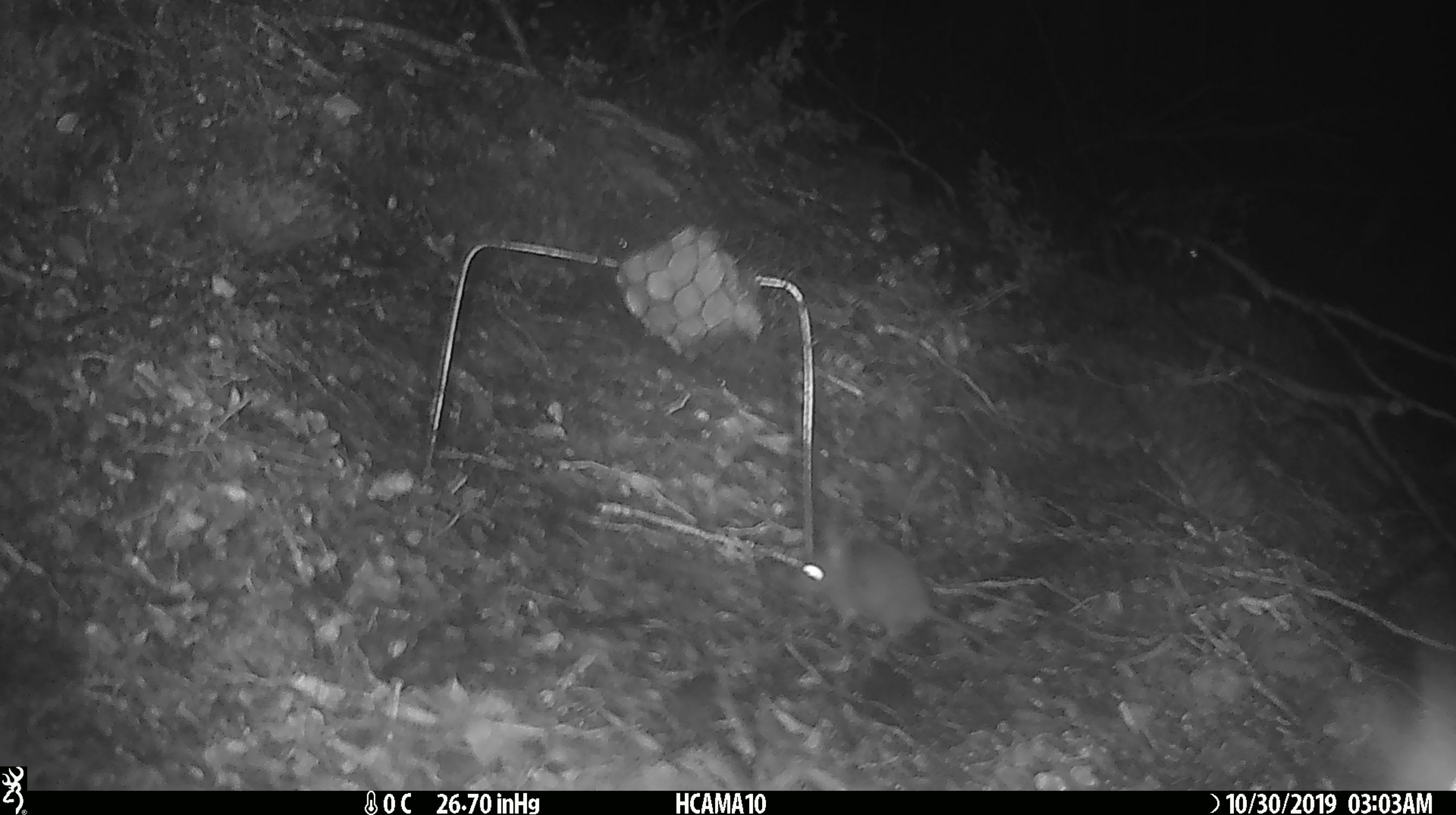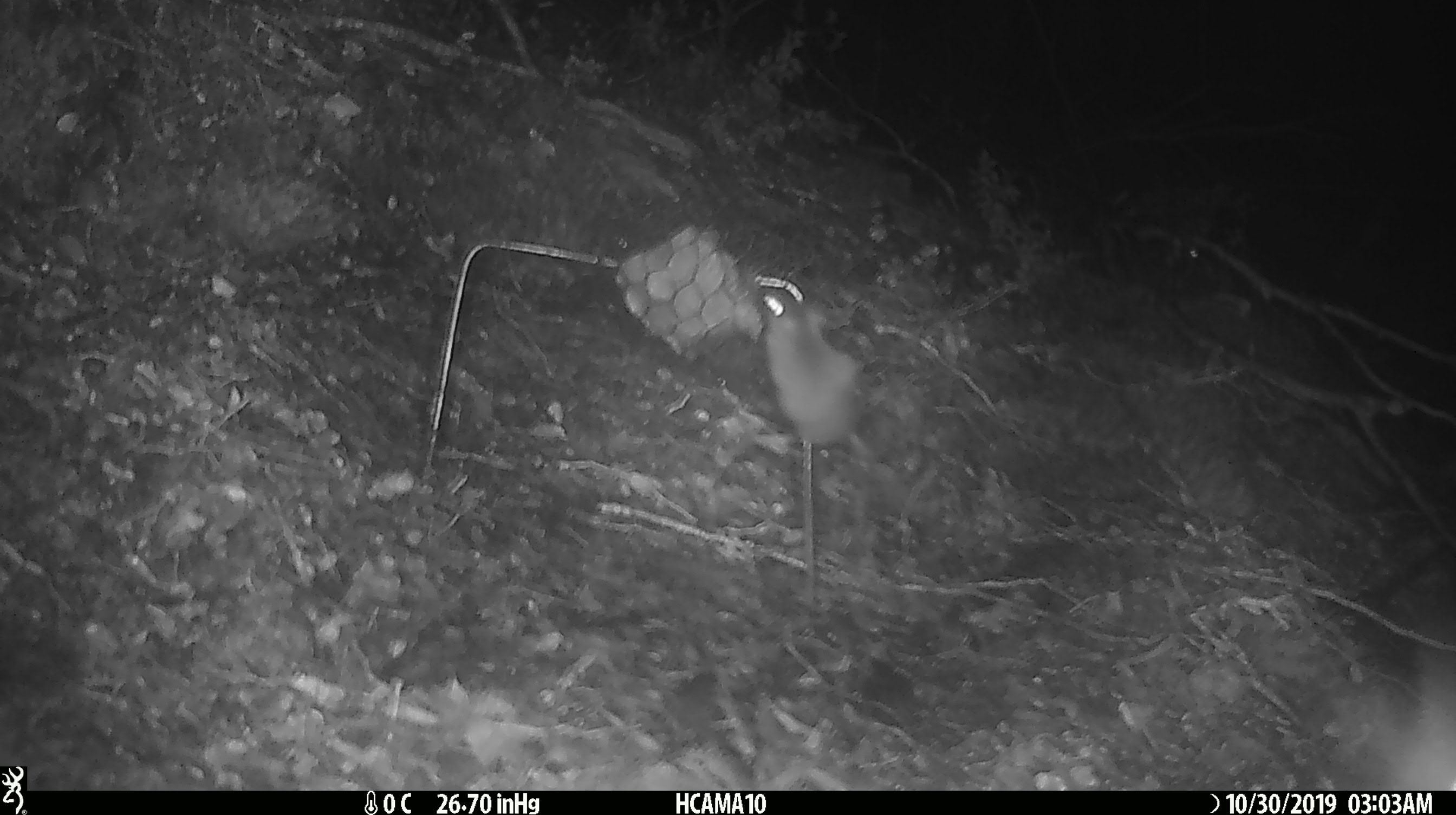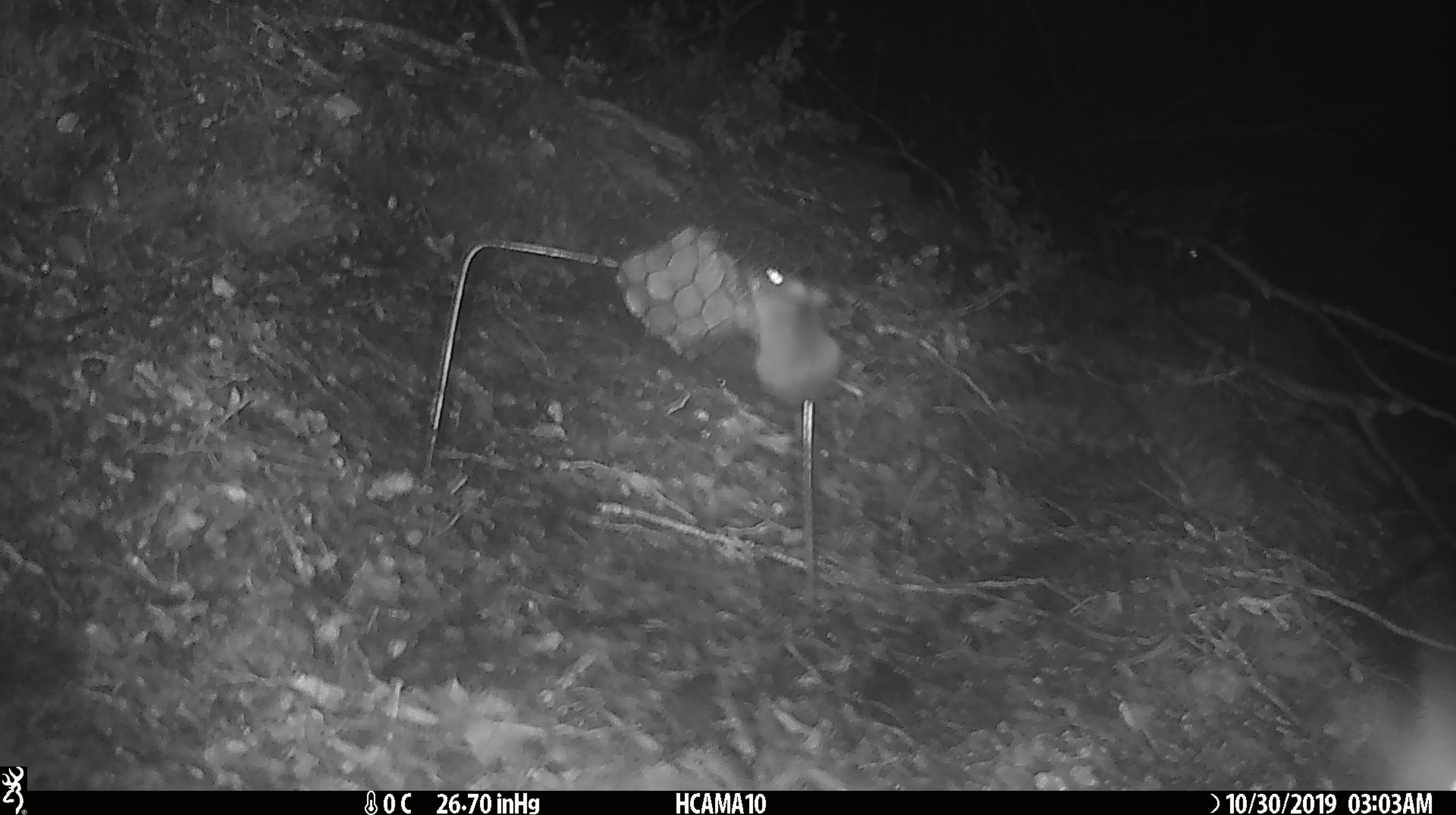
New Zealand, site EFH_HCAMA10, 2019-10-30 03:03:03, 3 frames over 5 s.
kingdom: Animalia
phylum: Chordata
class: Mammalia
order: Rodentia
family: Muridae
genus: Mus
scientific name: Mus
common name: mouse